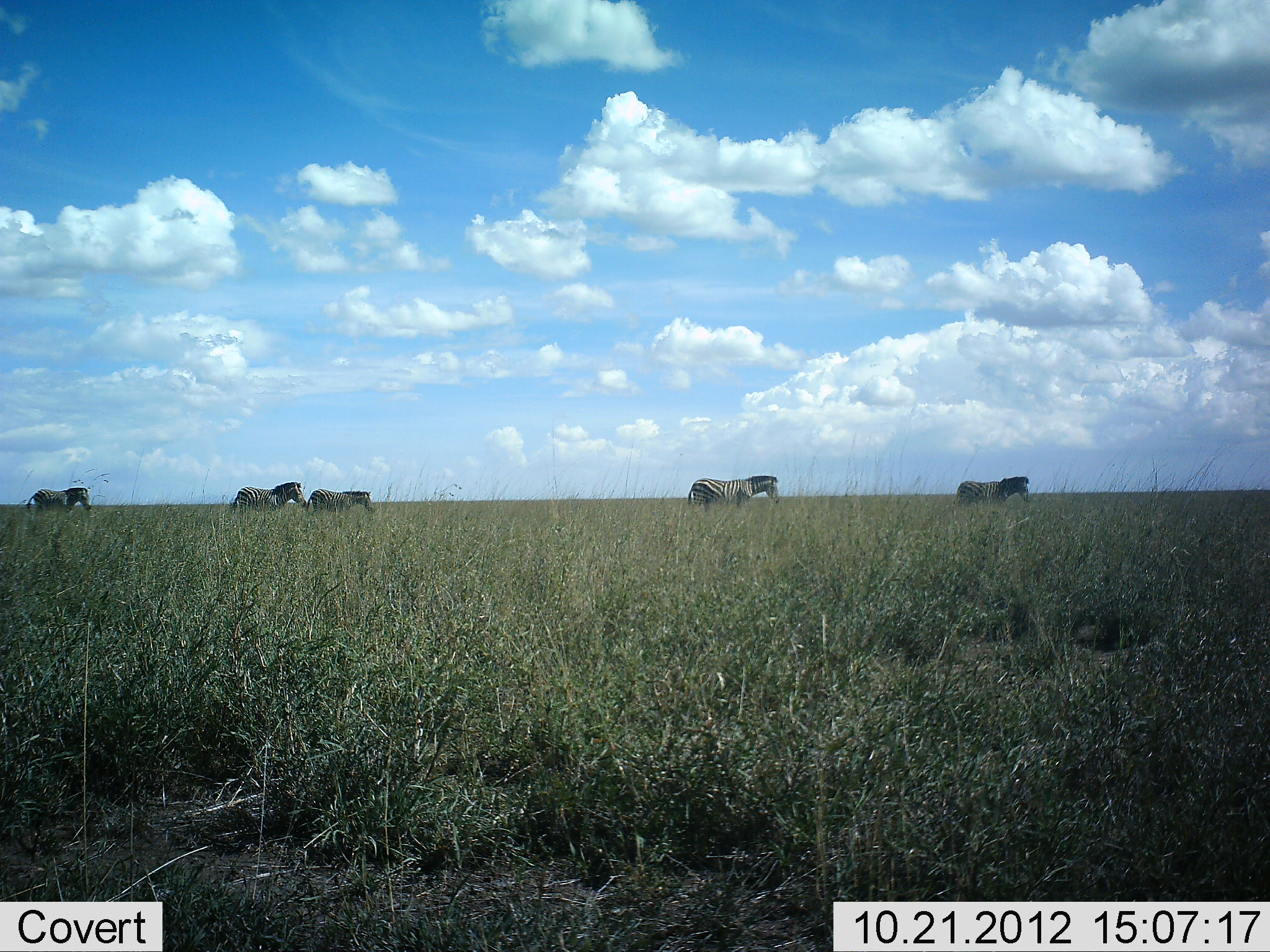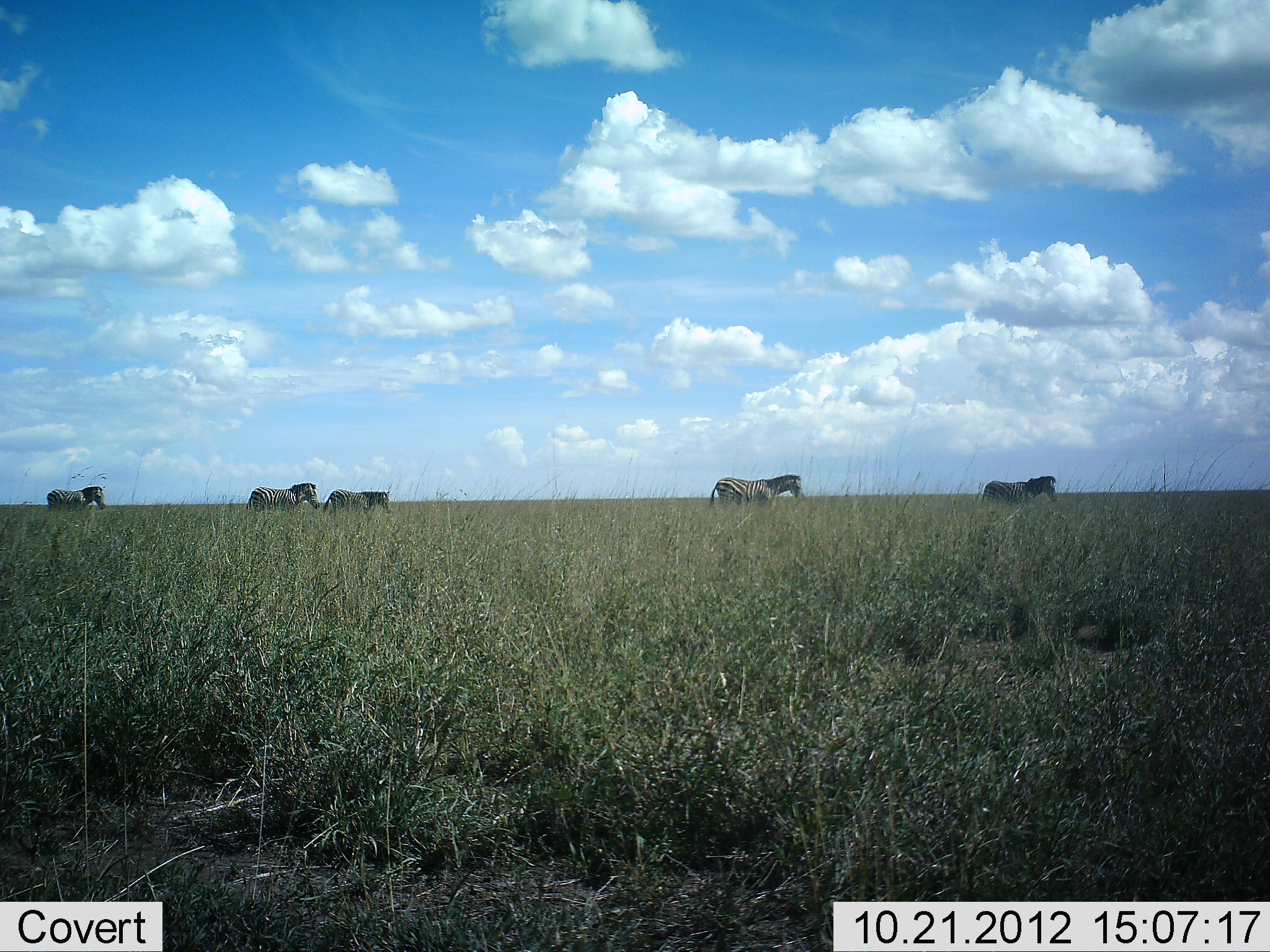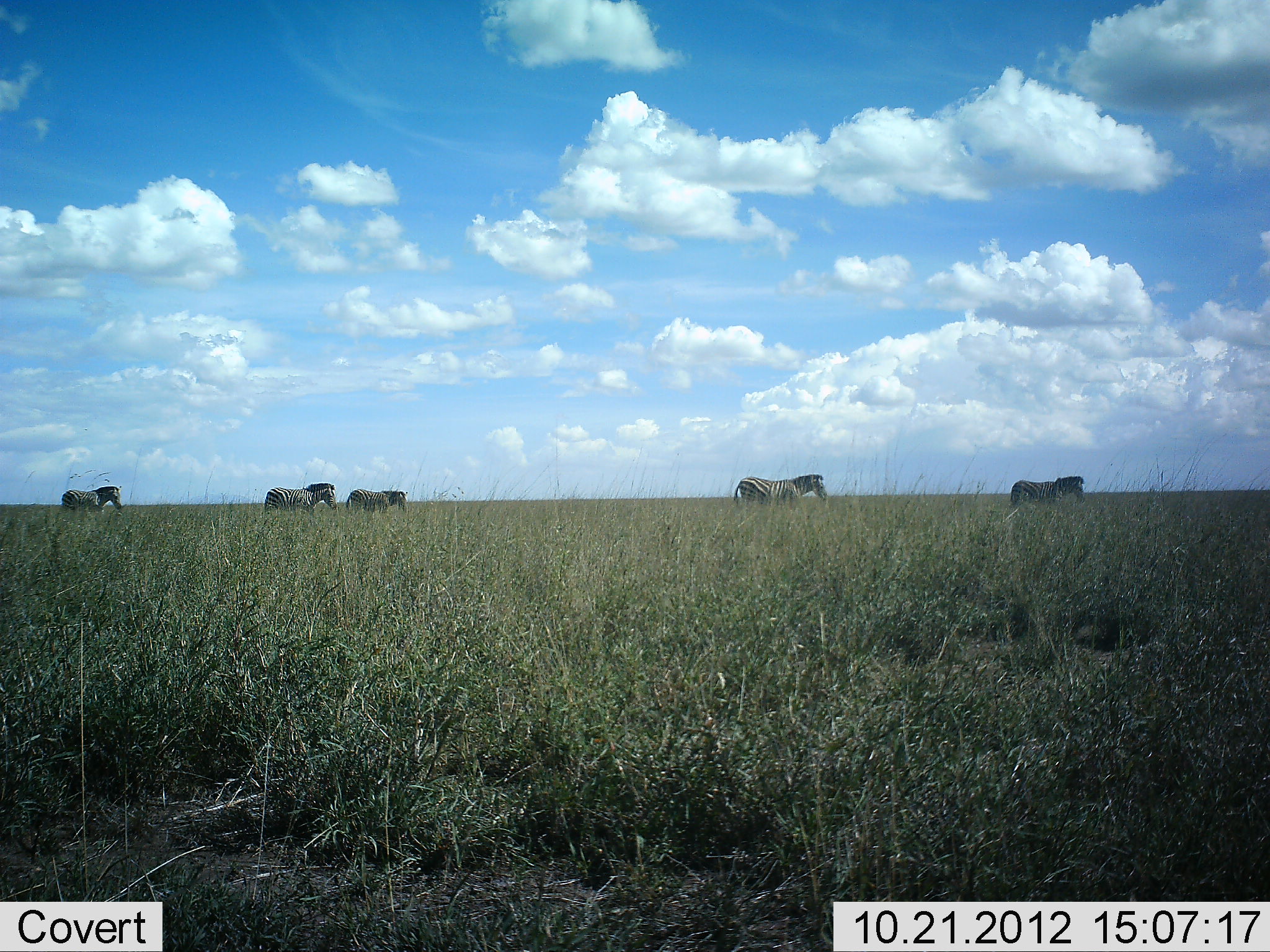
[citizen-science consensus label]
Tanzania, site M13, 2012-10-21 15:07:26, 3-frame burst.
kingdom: Animalia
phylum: Chordata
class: Mammalia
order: Perissodactyla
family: Equidae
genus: Equus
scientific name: Equus quagga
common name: plains zebra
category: zebra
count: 5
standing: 10%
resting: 0%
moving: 100%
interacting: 0%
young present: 0%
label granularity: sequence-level